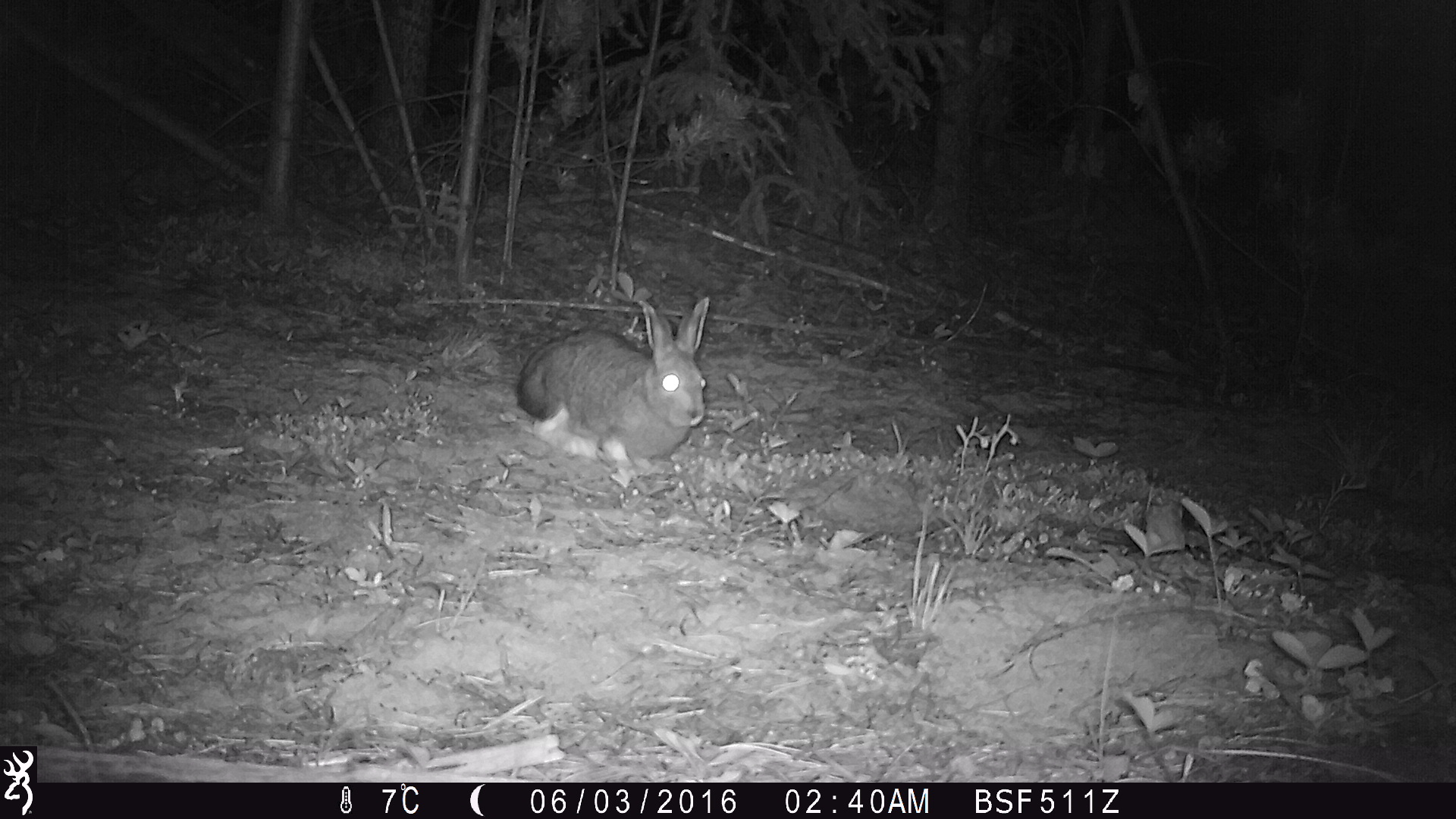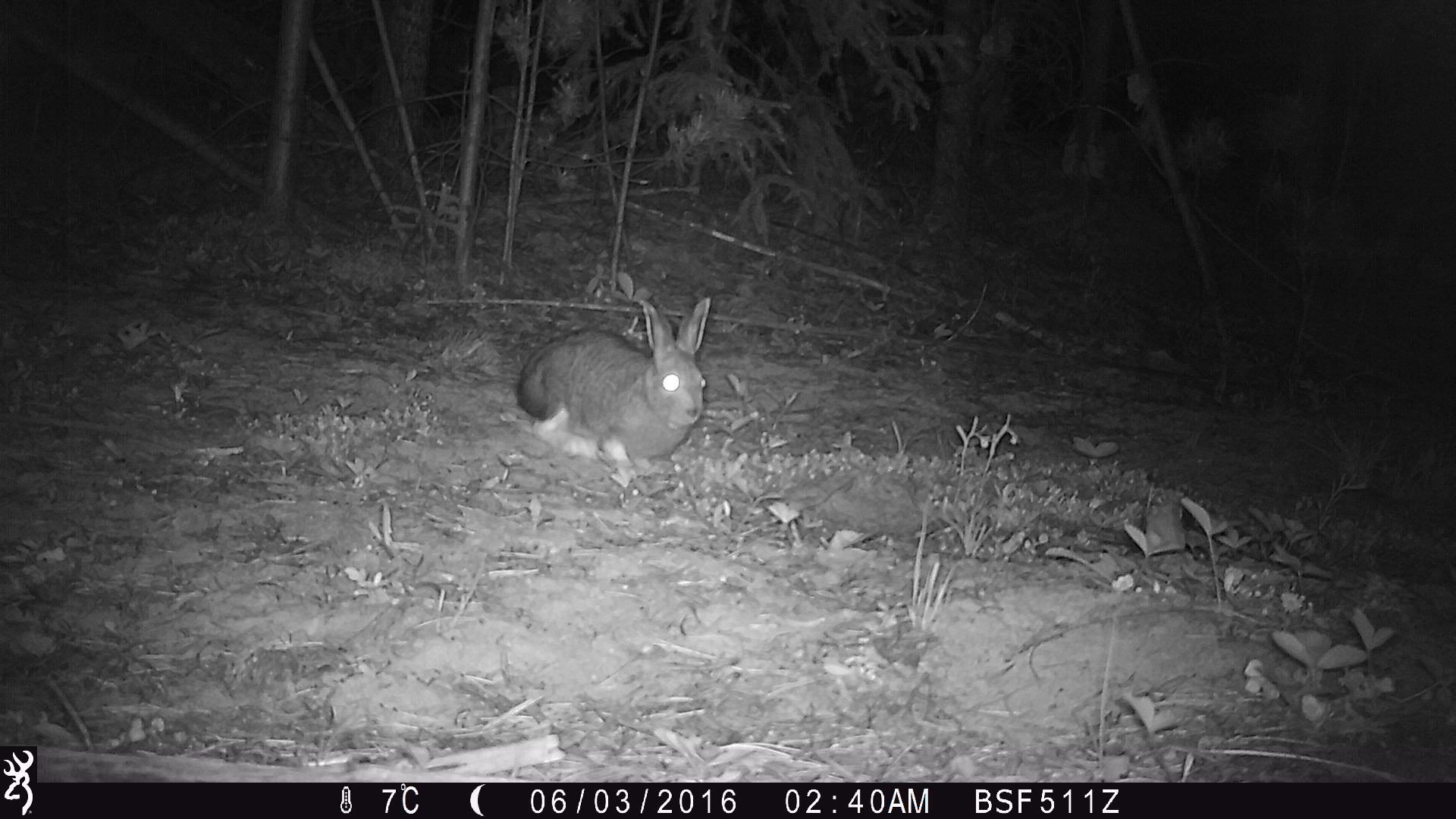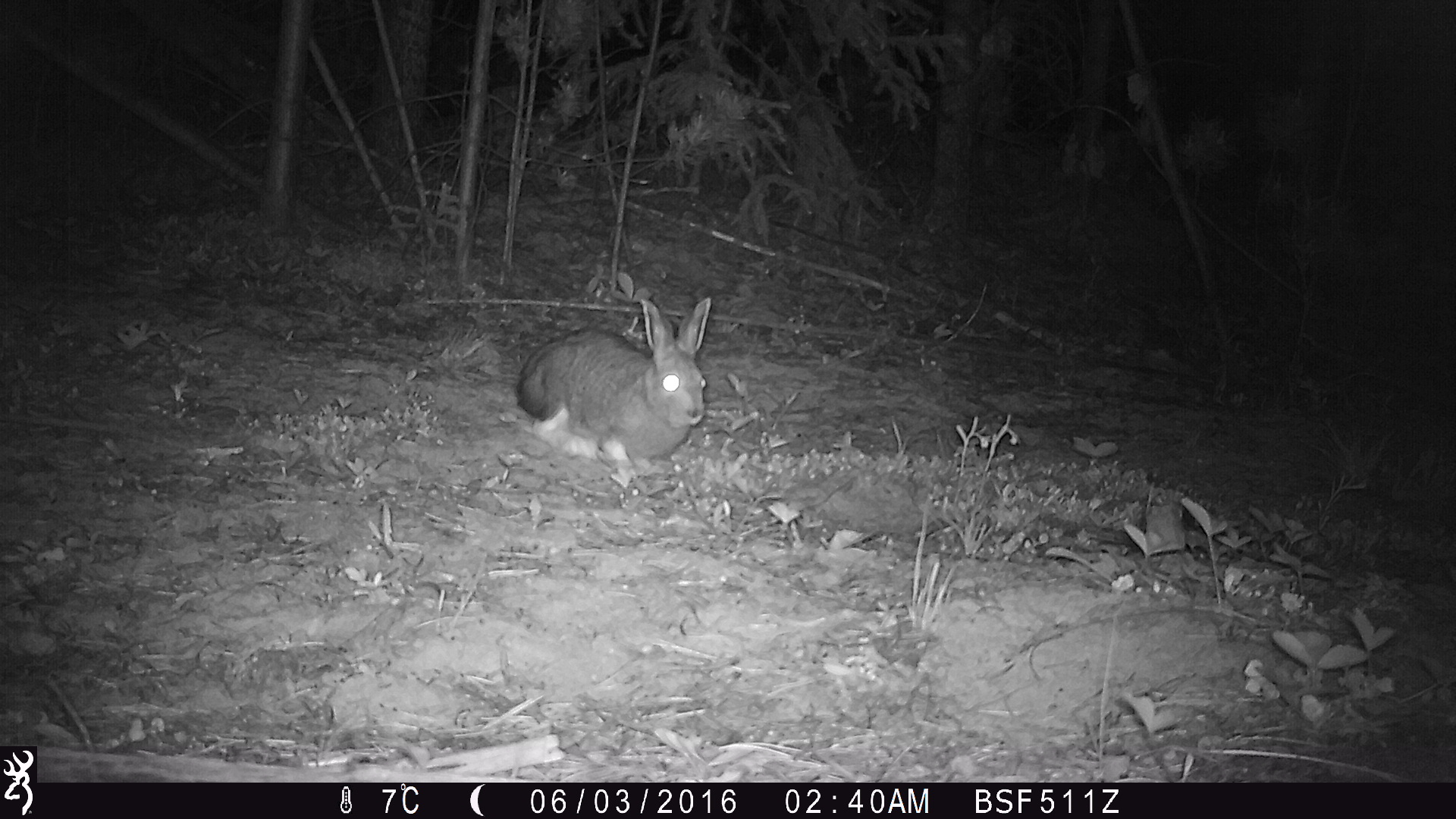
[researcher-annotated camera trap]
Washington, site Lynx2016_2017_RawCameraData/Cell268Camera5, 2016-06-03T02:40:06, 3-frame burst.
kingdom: Animalia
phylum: Chordata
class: Mammalia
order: Lagomorpha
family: Leporidae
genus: Lepus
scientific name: Lepus americanus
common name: snowshoe hare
Lepus americanus (snowshoe hare). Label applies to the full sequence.